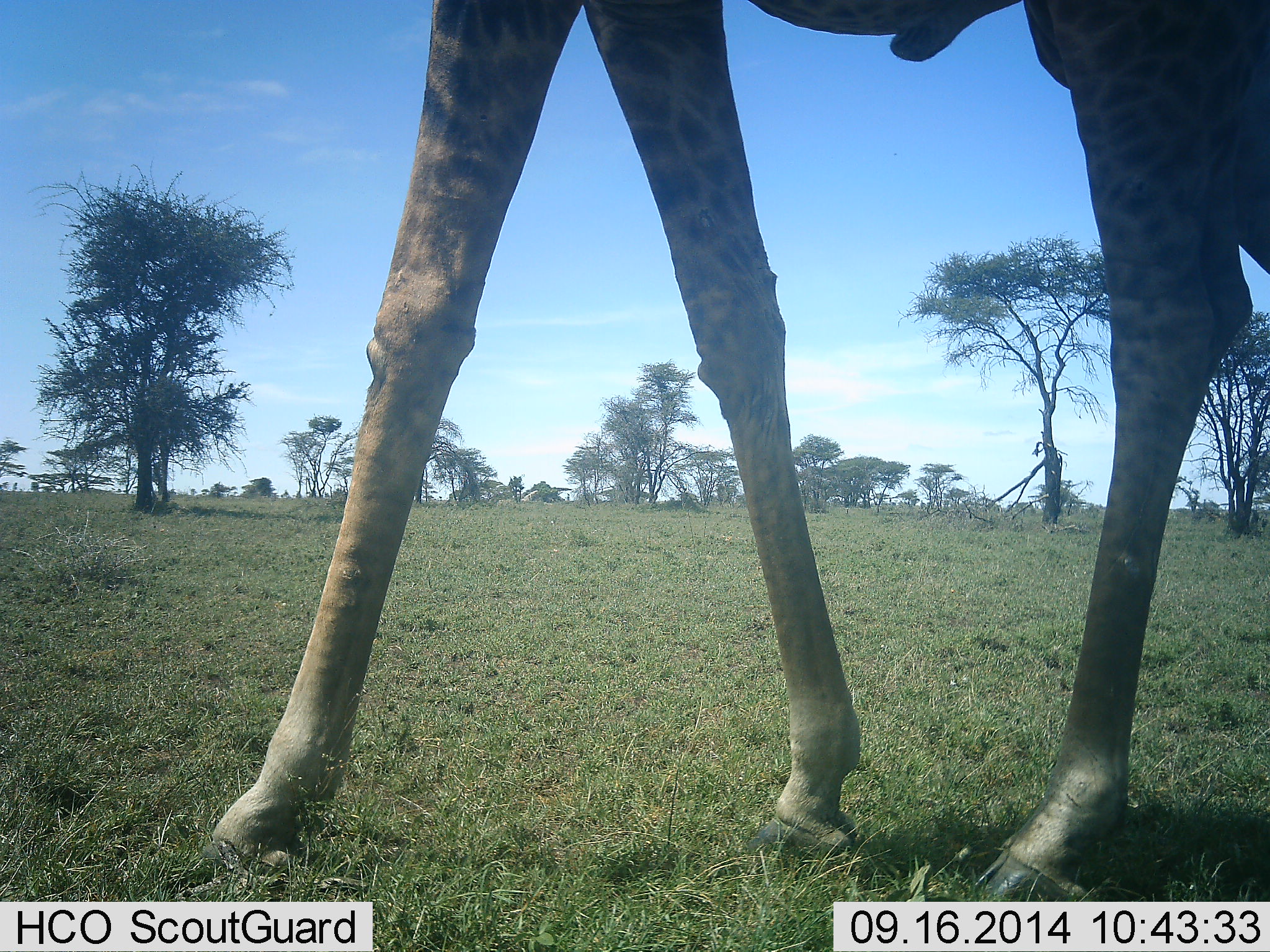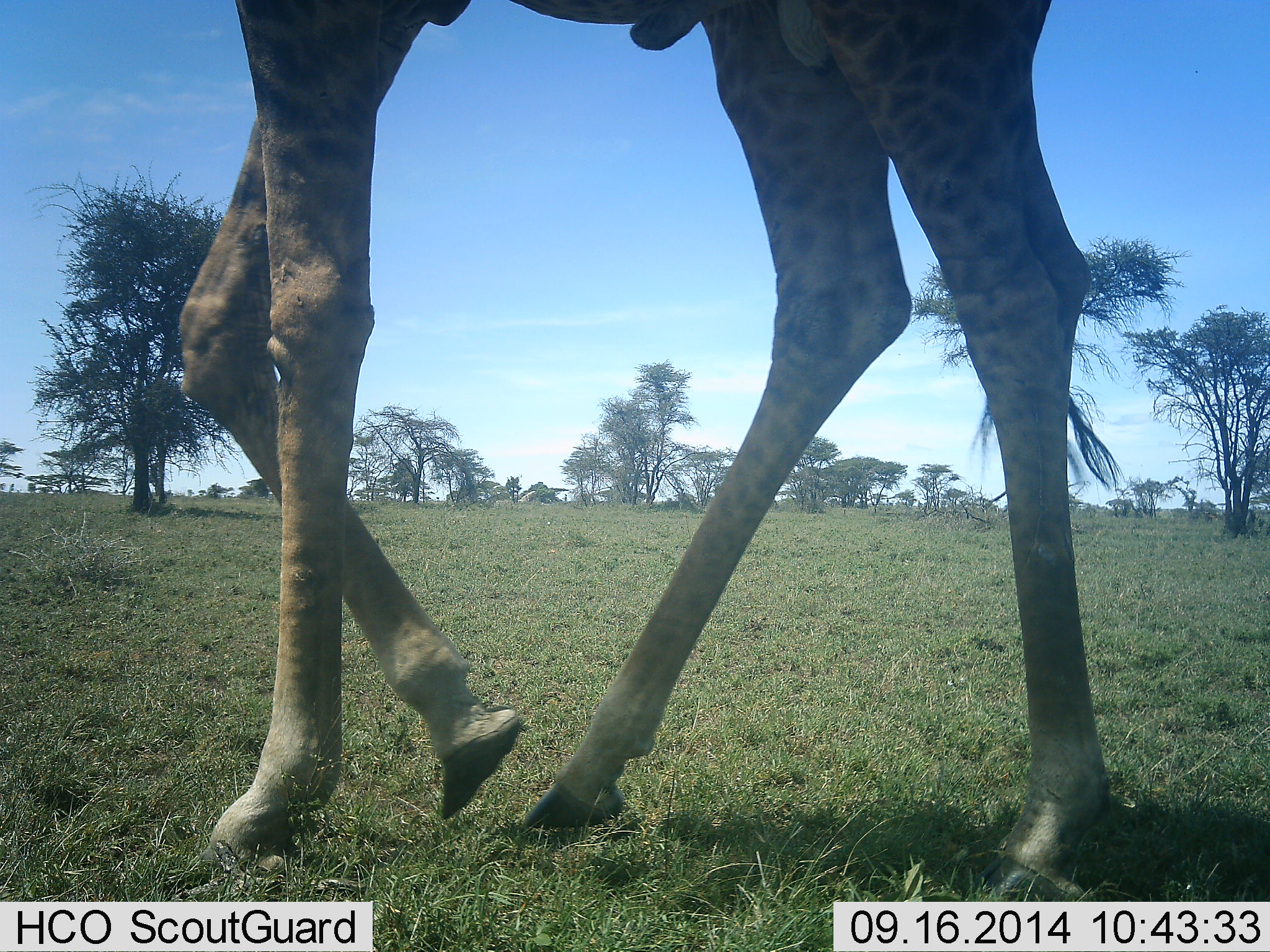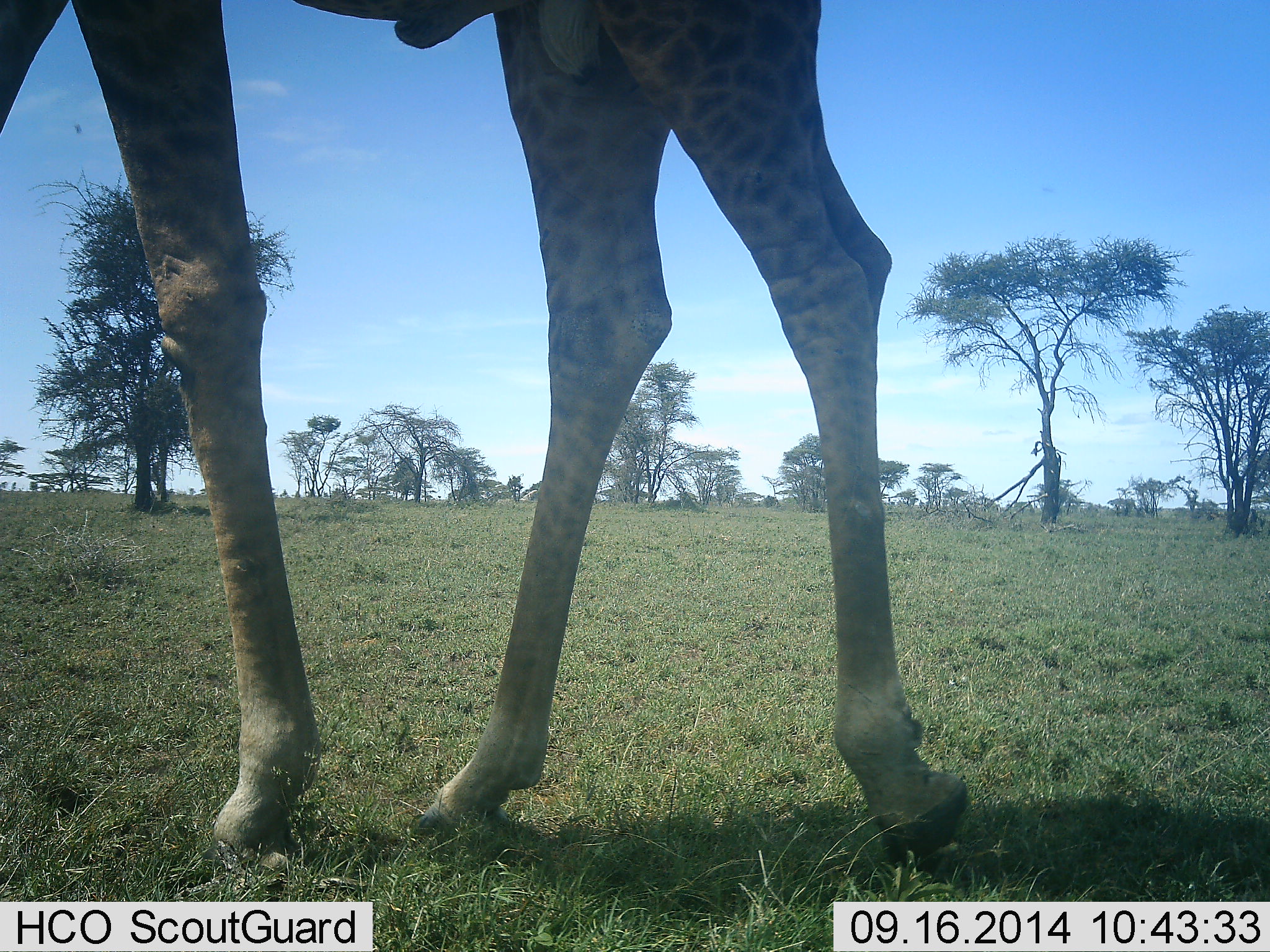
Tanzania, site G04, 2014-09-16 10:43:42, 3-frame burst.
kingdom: Animalia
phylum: Chordata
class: Mammalia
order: Artiodactyla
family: Giraffidae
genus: Giraffa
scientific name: Giraffa camelopardalis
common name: giraffe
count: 1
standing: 0%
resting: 0%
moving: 90%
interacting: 0%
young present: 0%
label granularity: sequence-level